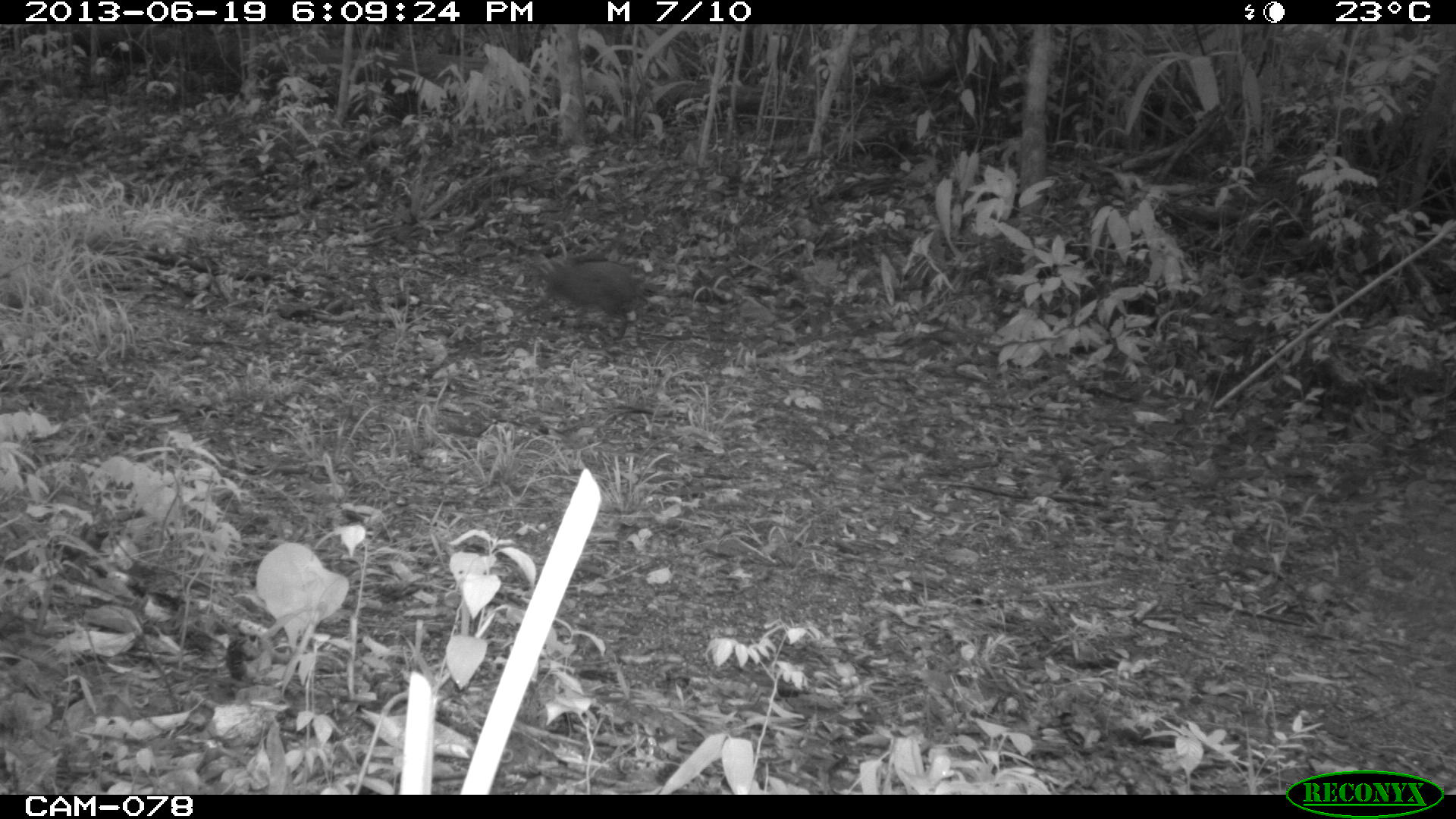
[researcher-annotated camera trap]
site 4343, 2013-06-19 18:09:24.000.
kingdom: Animalia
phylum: Chordata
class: Mammalia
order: Rodentia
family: Dasyproctidae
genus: Dasyprocta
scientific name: Dasyprocta punctata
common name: central american agouti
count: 1